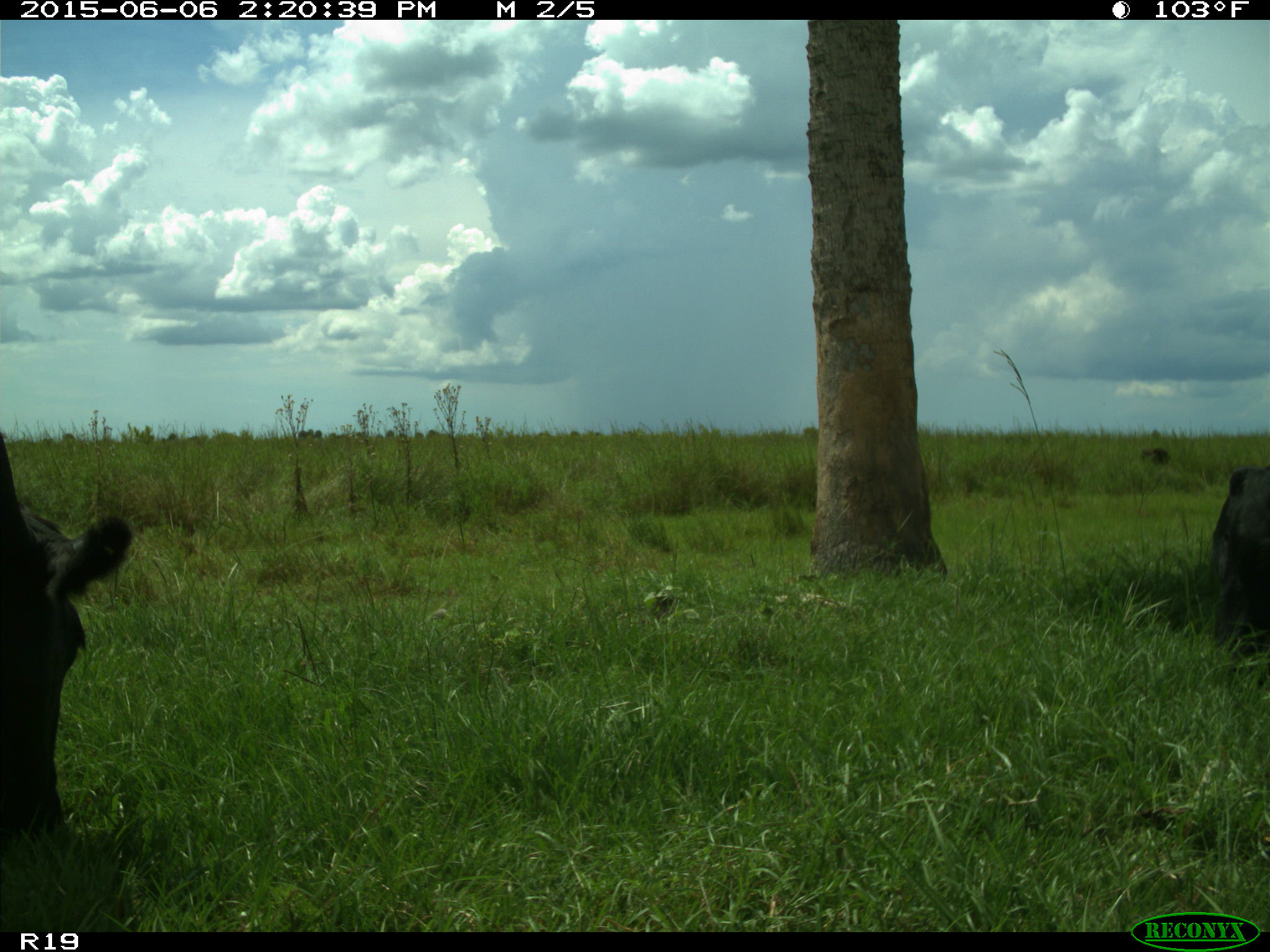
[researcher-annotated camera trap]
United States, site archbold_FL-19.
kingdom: Animalia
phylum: Chordata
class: Mammalia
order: Artiodactyla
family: Bovidae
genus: Bos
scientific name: Bos taurus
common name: domestic cow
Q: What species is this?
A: Bos taurus (domestic cow).